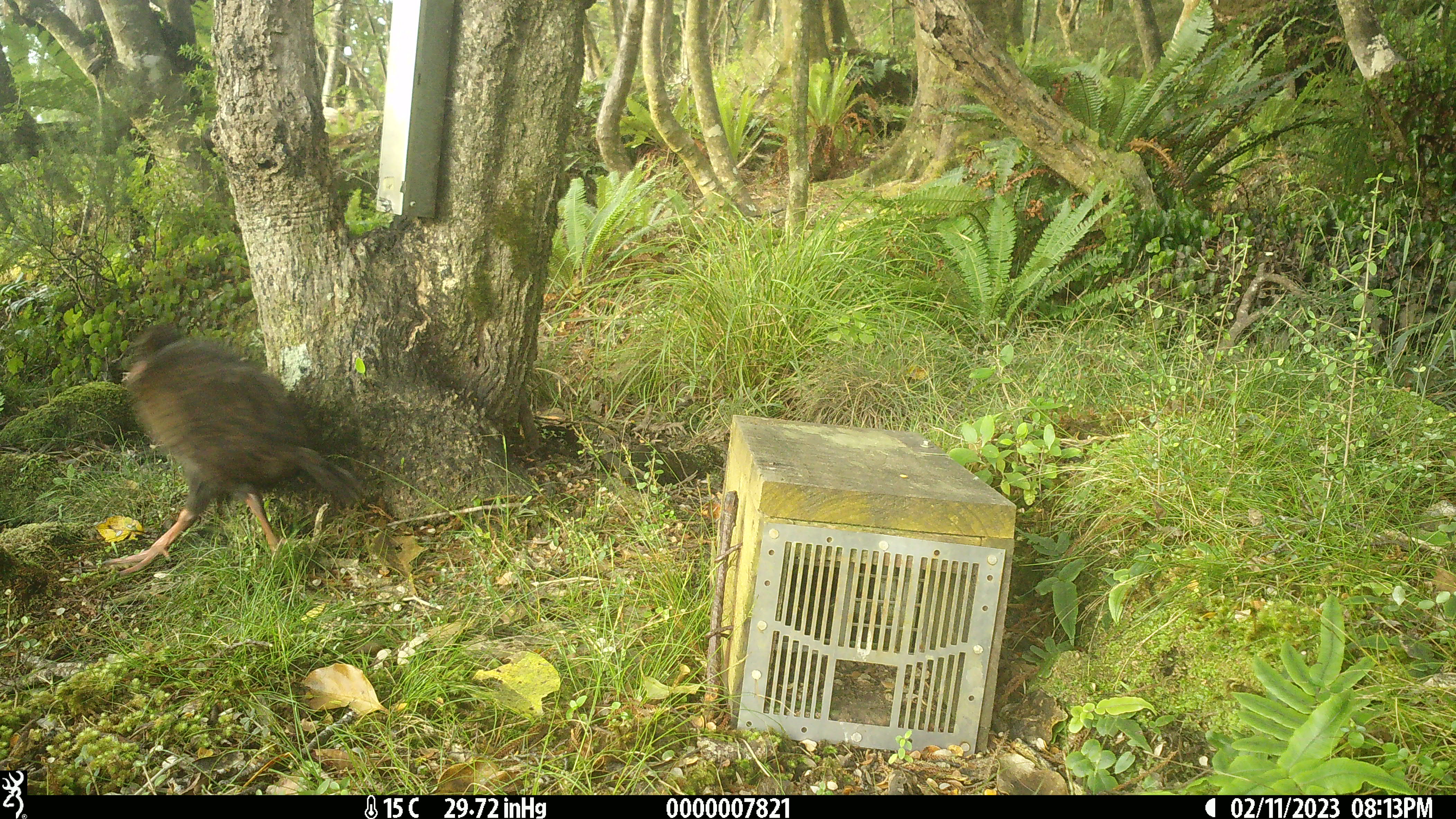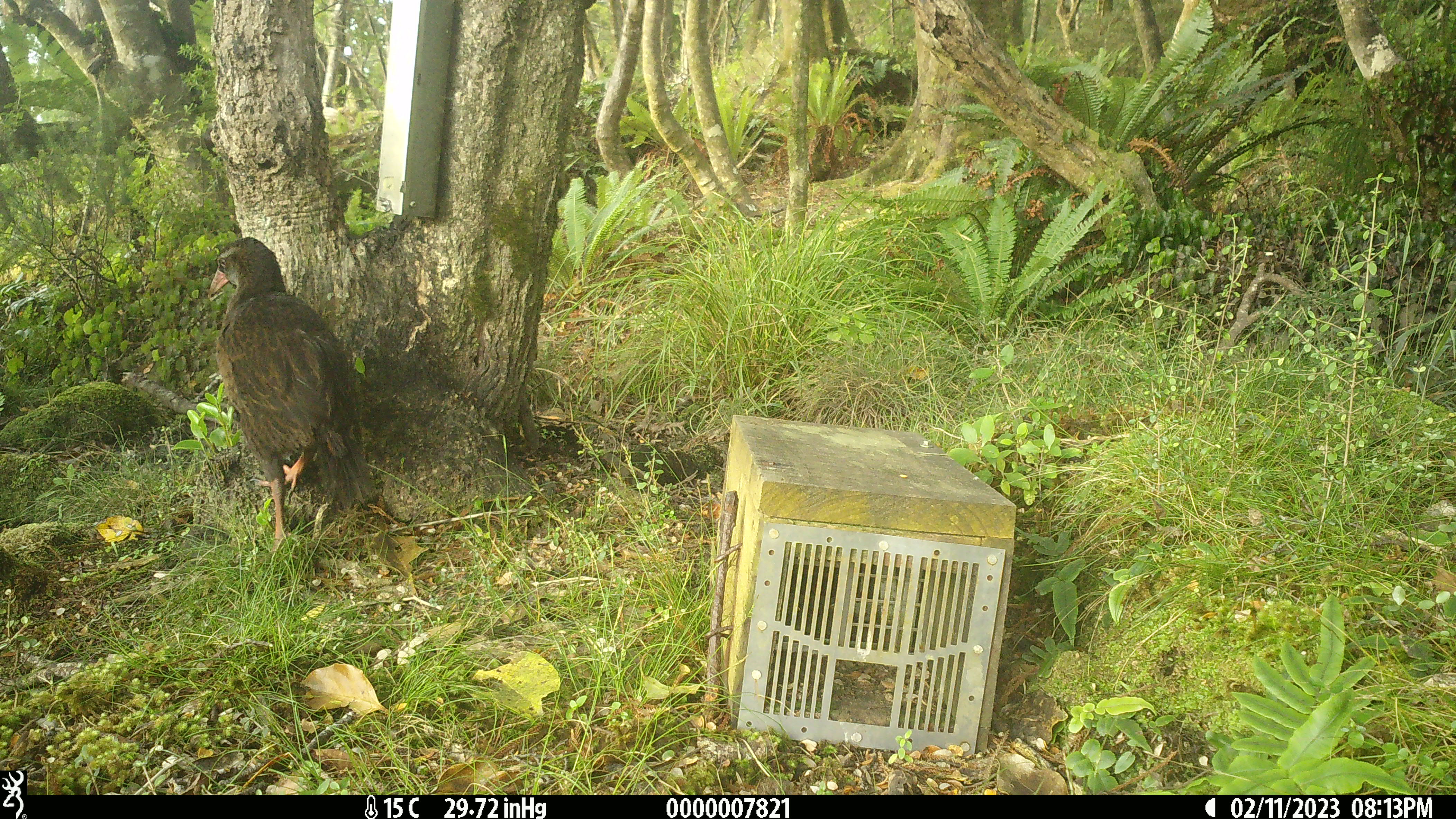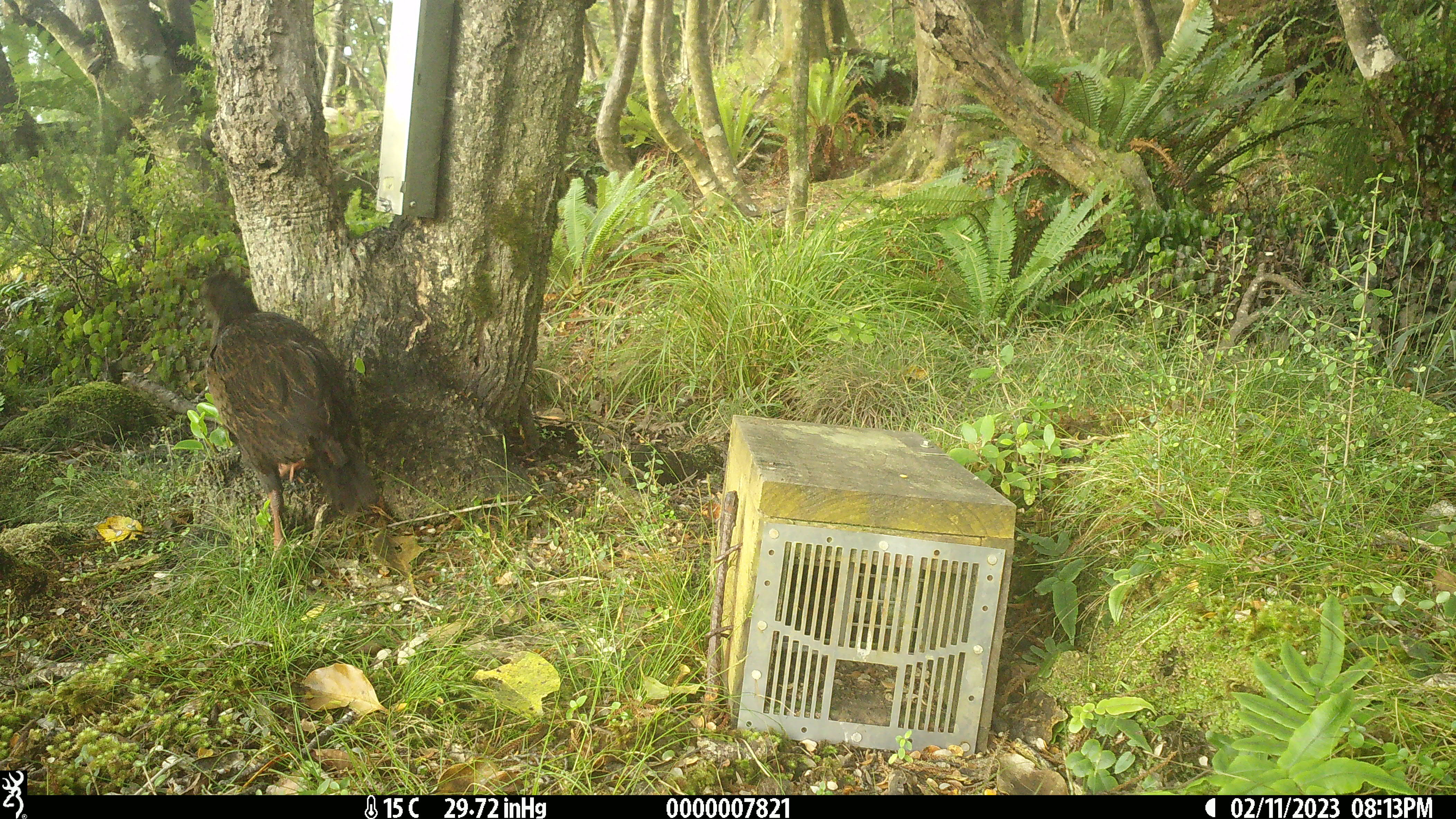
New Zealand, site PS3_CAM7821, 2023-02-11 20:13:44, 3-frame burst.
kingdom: Animalia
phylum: Chordata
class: Aves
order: Gruiformes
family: Rallidae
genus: Gallirallus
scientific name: Gallirallus australis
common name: weka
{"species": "weka (Gallirallus australis)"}